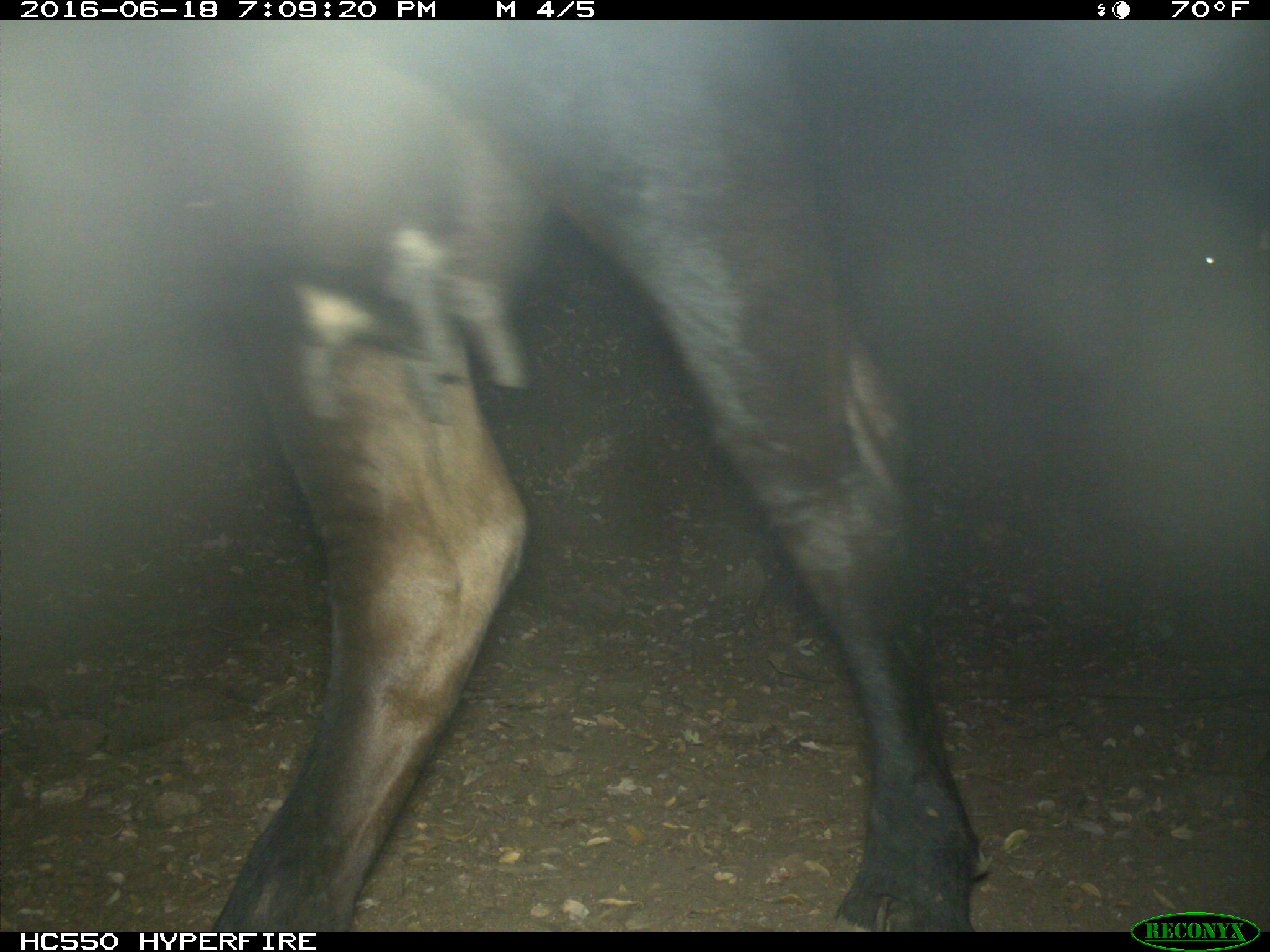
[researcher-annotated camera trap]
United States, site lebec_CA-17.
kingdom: Animalia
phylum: Chordata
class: Mammalia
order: Artiodactyla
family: Bovidae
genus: Bos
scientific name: Bos taurus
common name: domestic cow